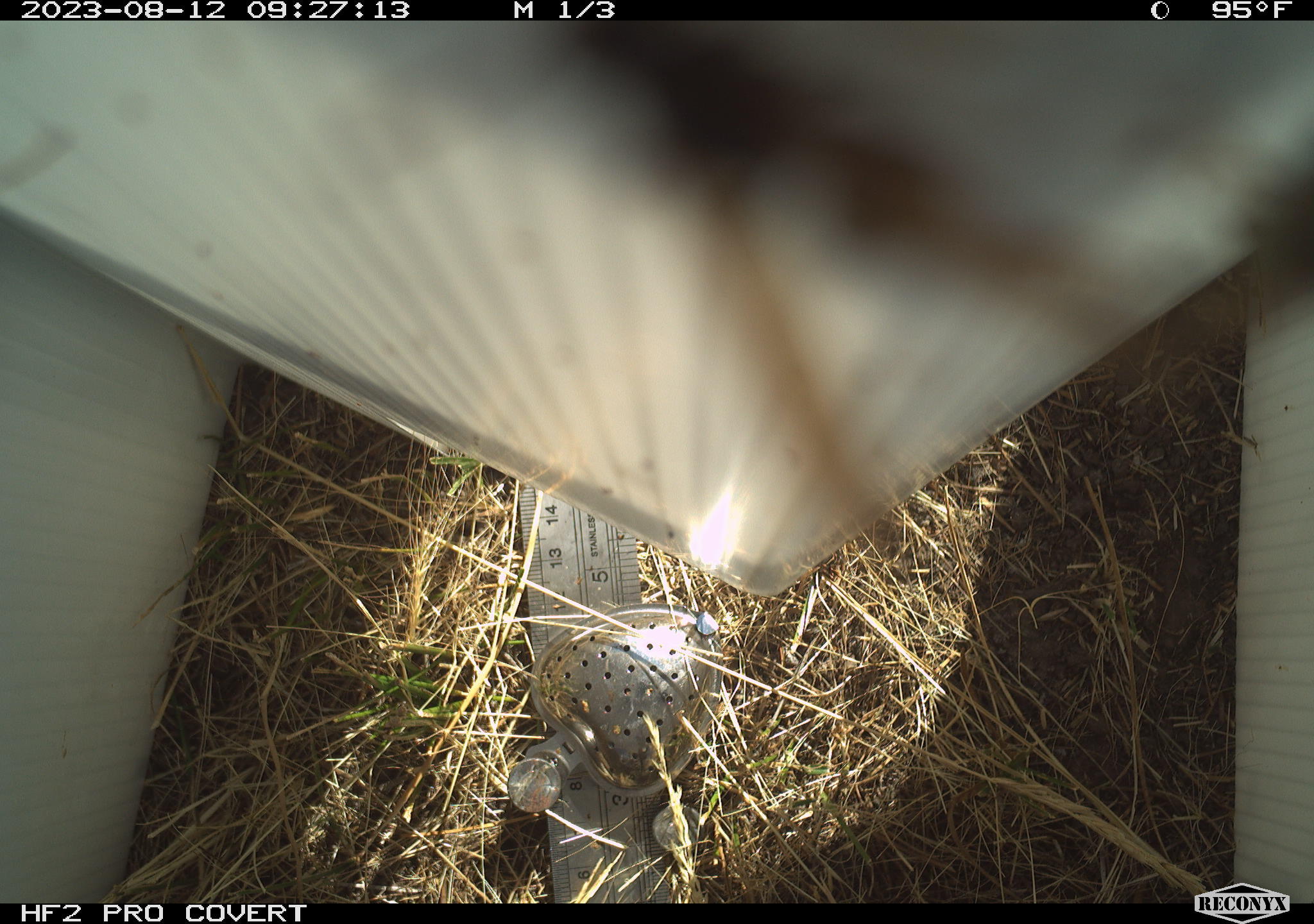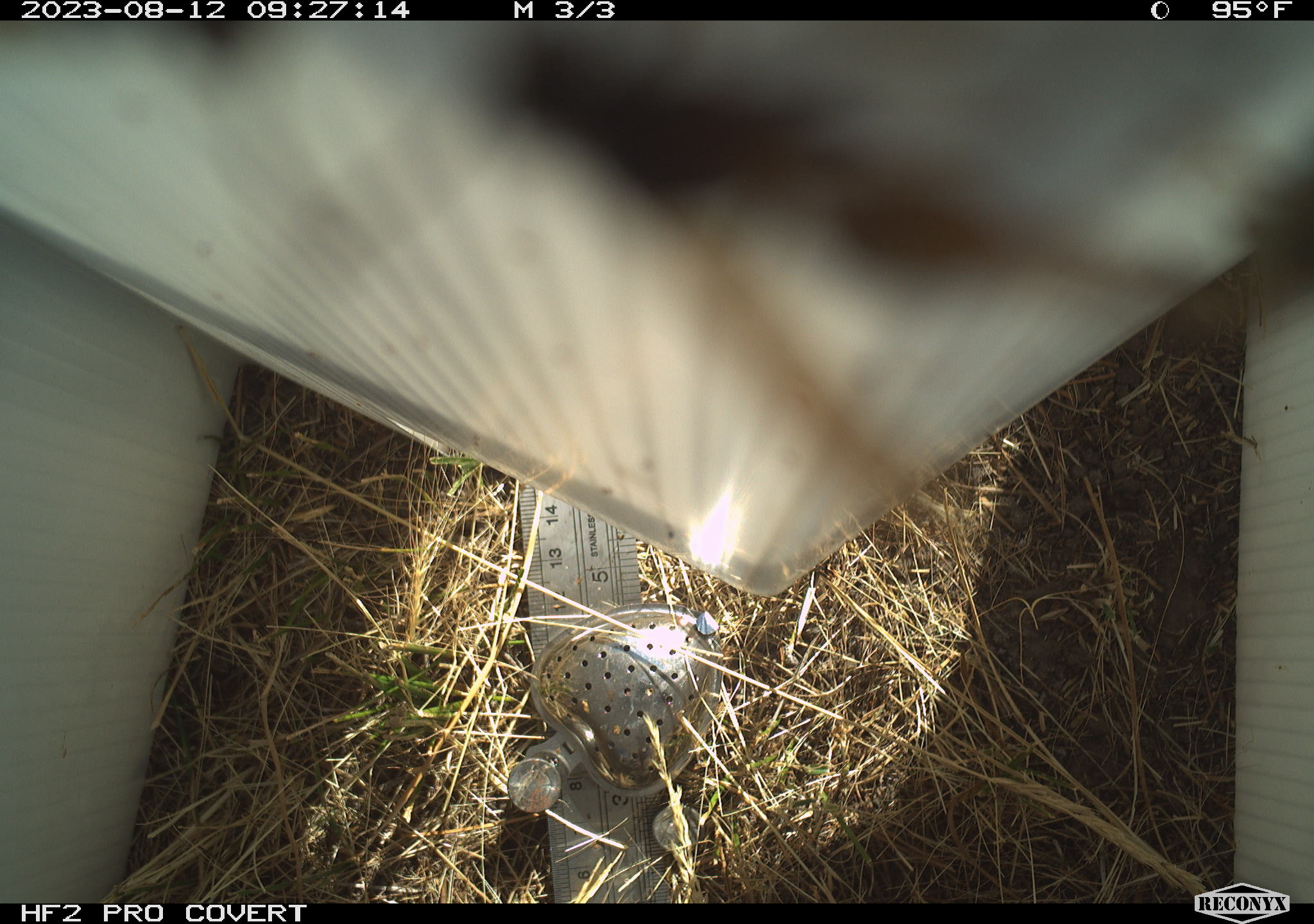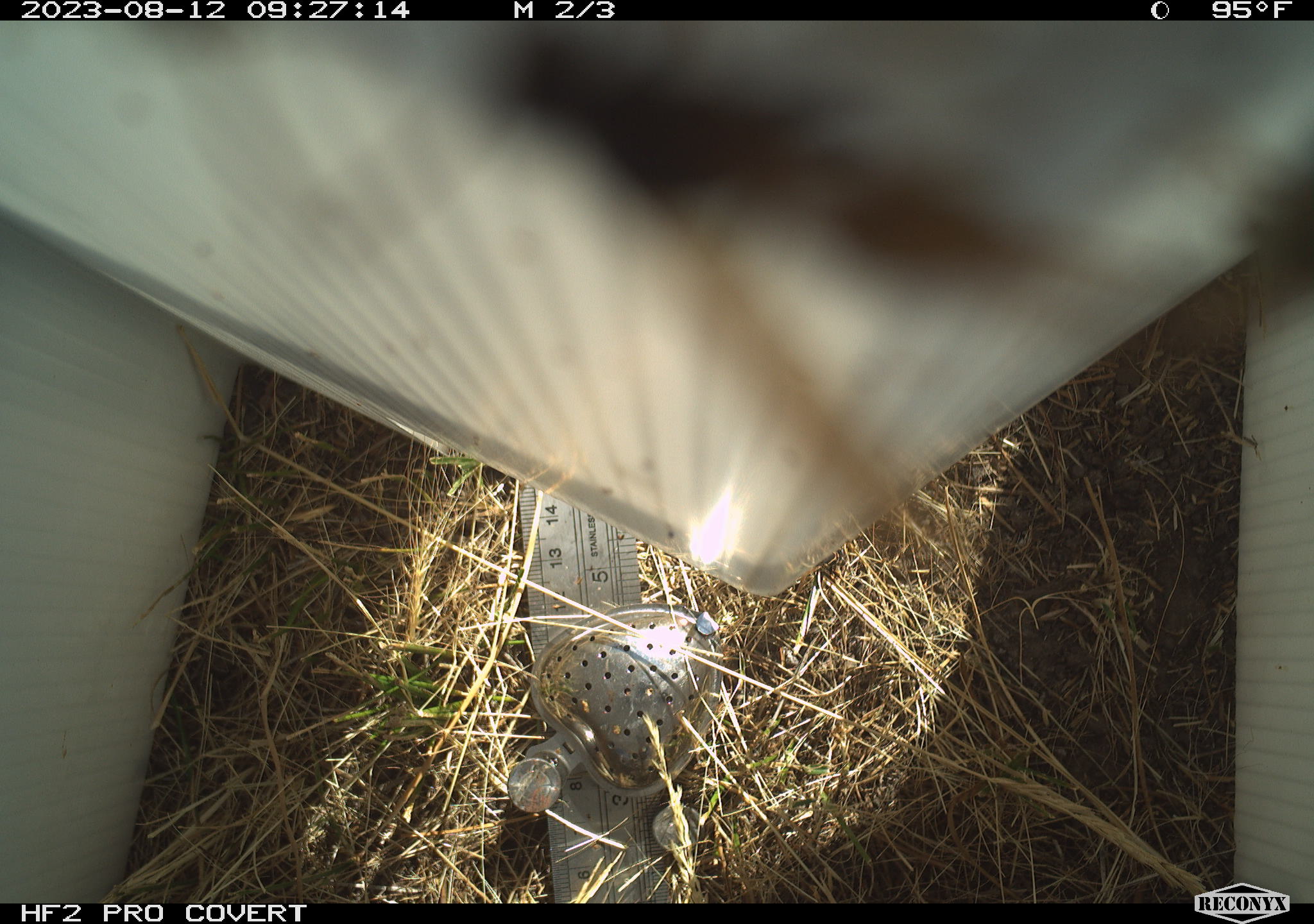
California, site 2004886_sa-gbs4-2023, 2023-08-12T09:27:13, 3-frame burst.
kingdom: Animalia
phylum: Arthropoda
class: Insecta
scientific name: Insecta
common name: insect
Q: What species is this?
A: Insect (Insecta).